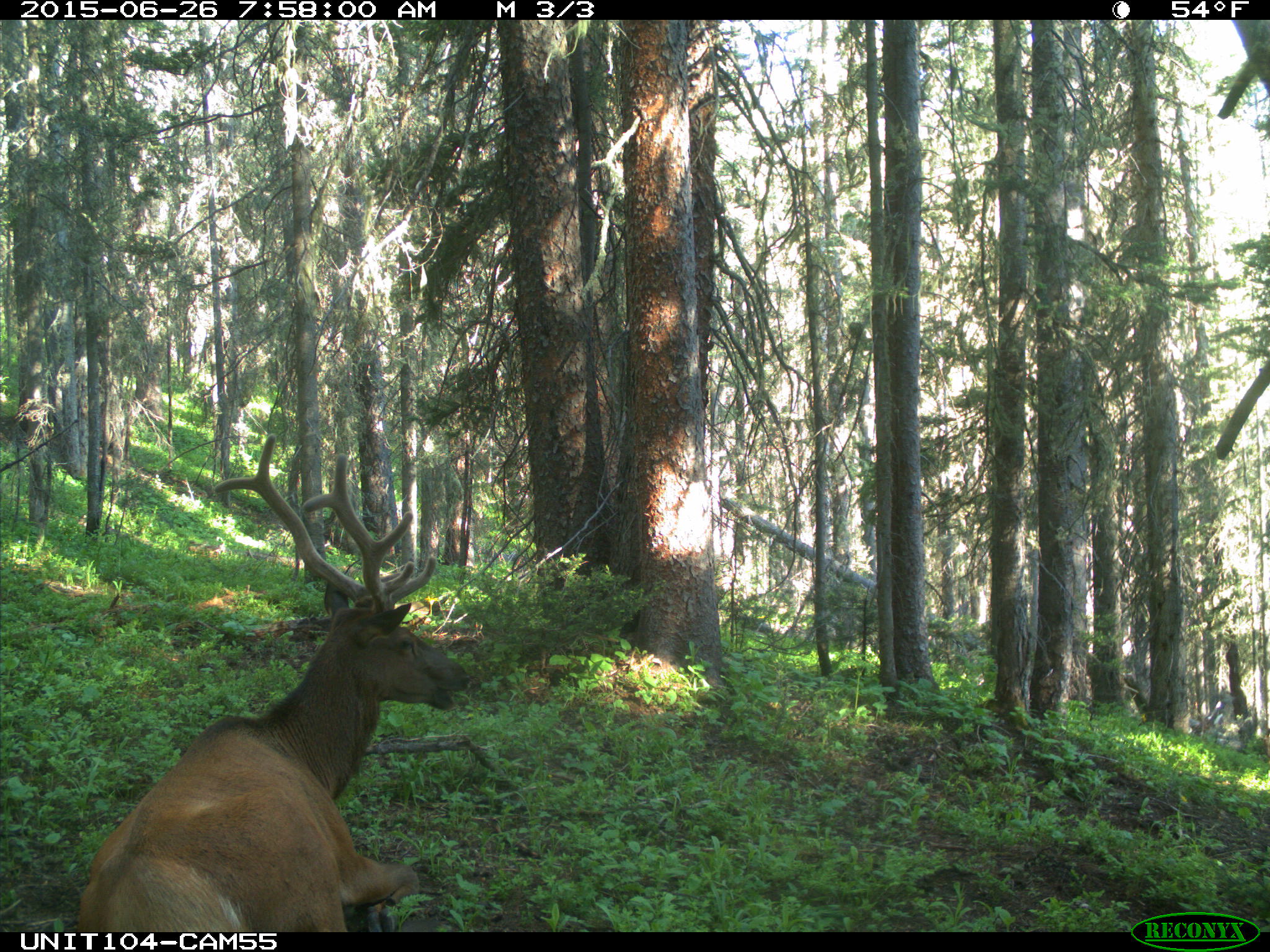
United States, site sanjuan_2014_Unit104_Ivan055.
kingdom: Animalia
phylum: Chordata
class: Mammalia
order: Artiodactyla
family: Cervidae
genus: Cervus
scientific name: Cervus elaphus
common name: red deer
Cervus elaphus (red deer).